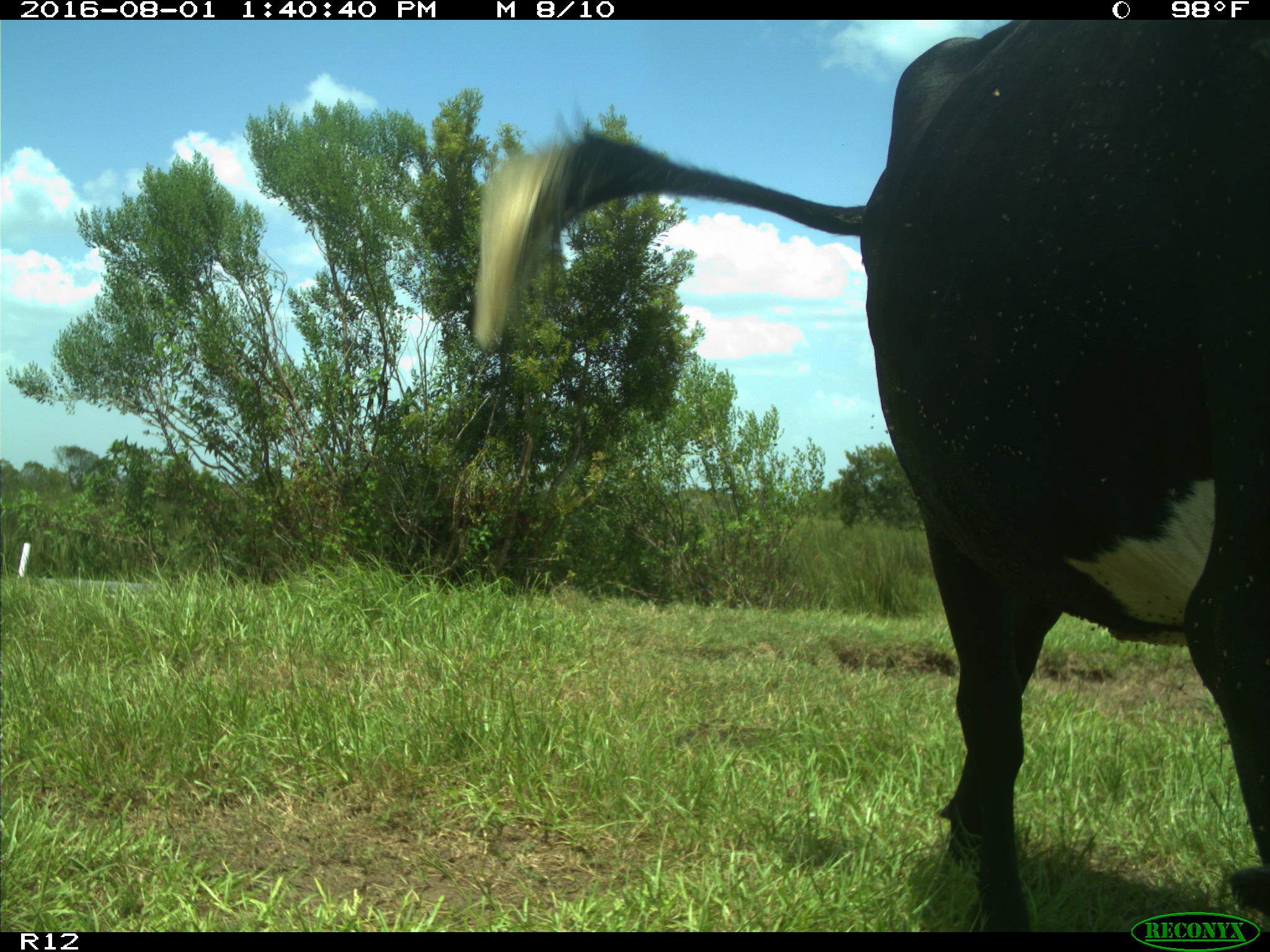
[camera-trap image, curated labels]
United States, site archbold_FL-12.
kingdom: Animalia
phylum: Chordata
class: Mammalia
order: Artiodactyla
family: Bovidae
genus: Bos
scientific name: Bos taurus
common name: domestic cow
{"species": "Bos taurus (domestic cow)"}